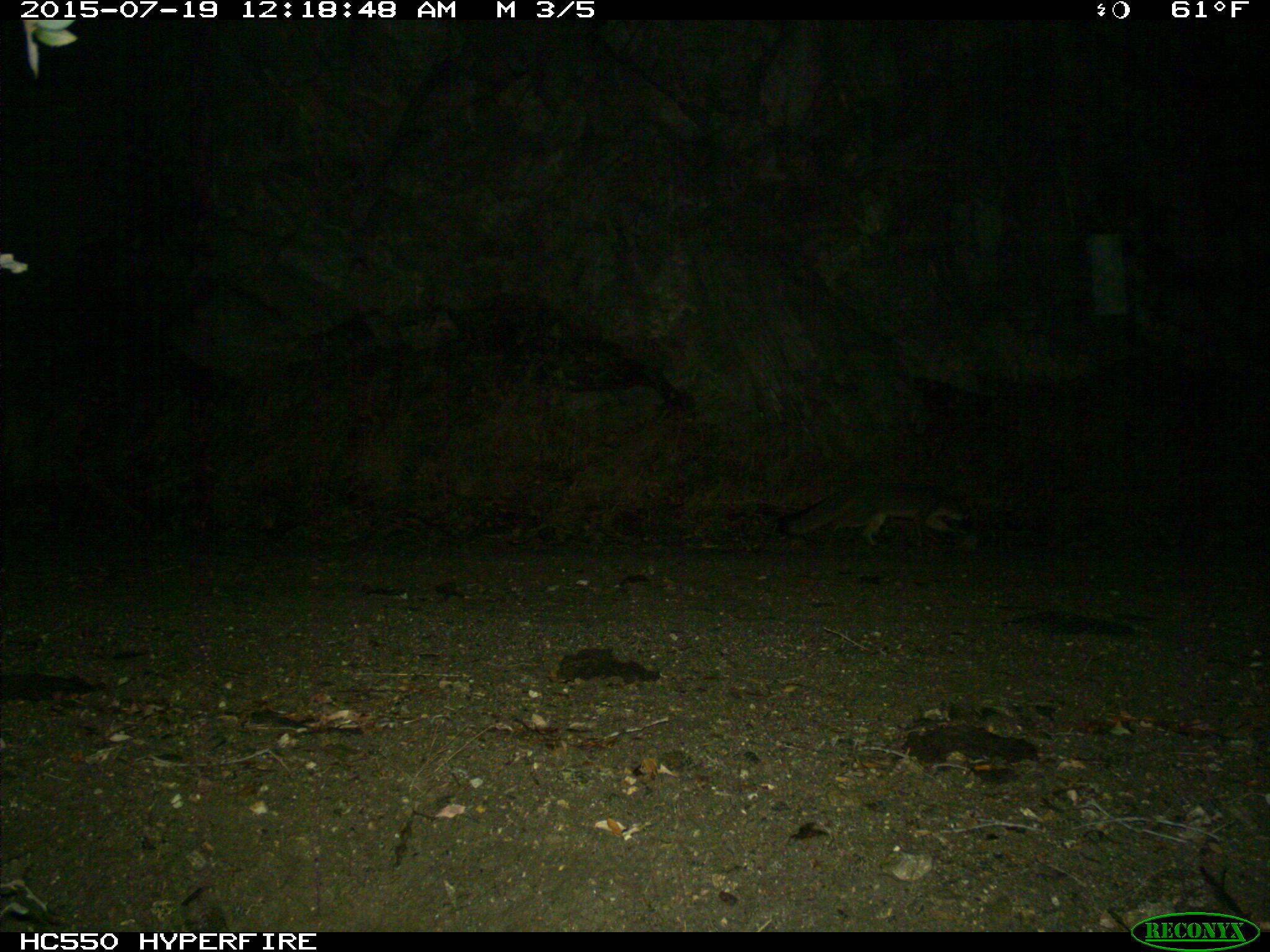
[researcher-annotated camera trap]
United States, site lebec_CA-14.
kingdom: Animalia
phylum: Chordata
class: Mammalia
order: Carnivora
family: Canidae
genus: Urocyon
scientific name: Urocyon cinereoargenteus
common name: gray fox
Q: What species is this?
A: Urocyon cinereoargenteus (gray fox).